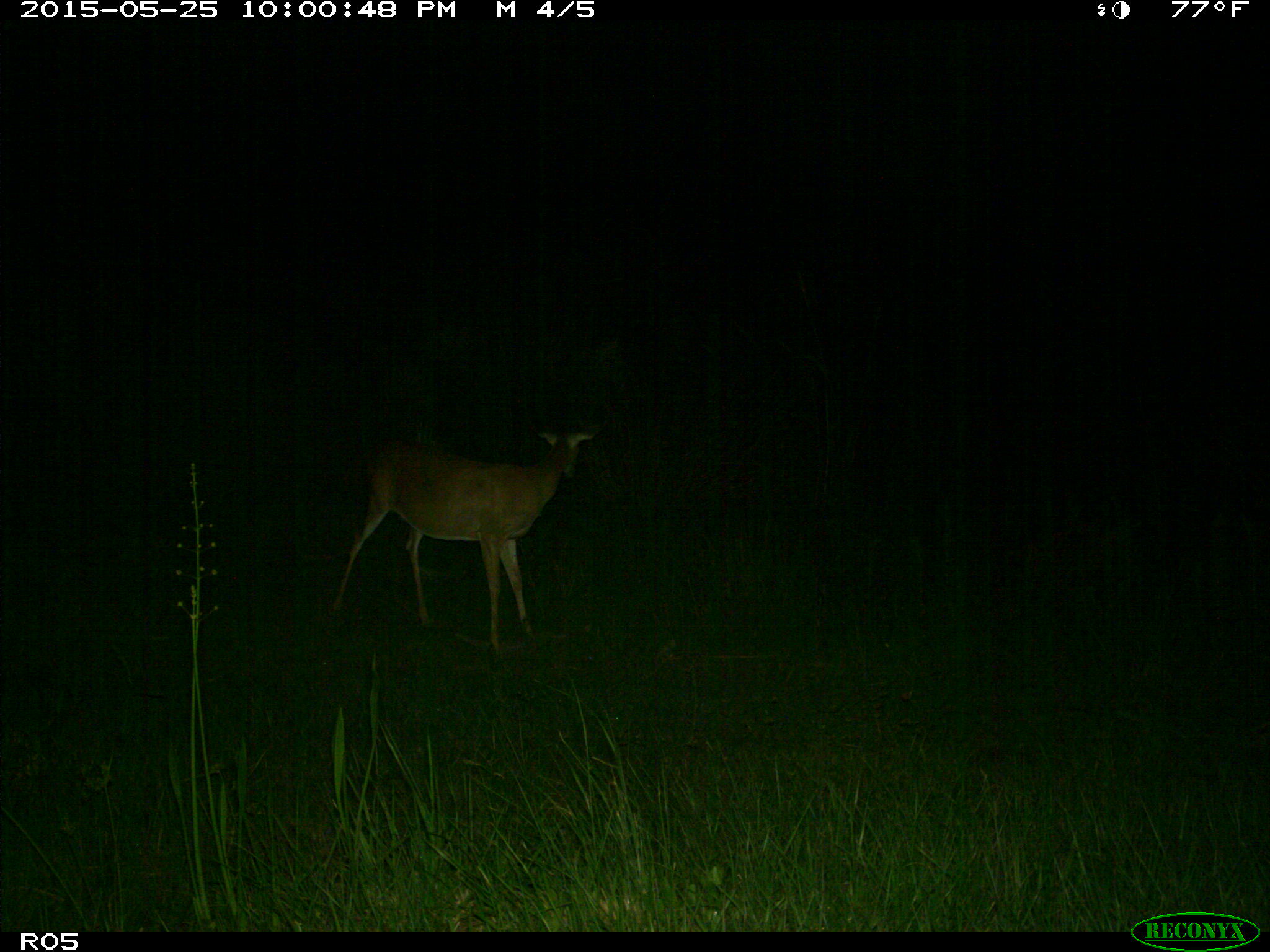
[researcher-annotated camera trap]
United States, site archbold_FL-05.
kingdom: Animalia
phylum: Chordata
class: Mammalia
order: Artiodactyla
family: Cervidae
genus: Odocoileus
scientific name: Odocoileus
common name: deer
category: unidentified deer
Unidentified deer (deer) (Odocoileus).